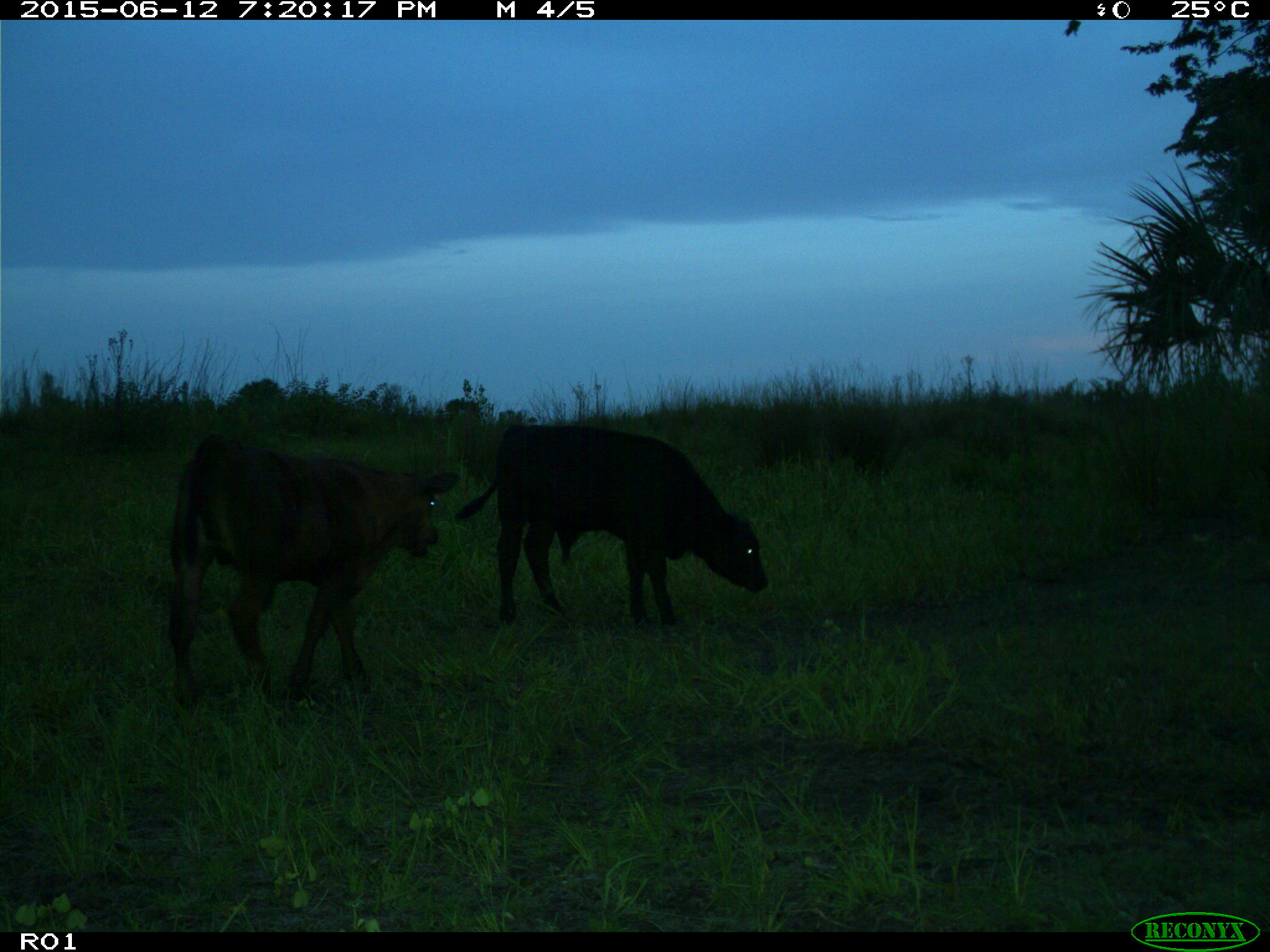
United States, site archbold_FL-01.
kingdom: Animalia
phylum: Chordata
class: Mammalia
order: Artiodactyla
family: Bovidae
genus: Bos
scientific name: Bos taurus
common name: domestic cow